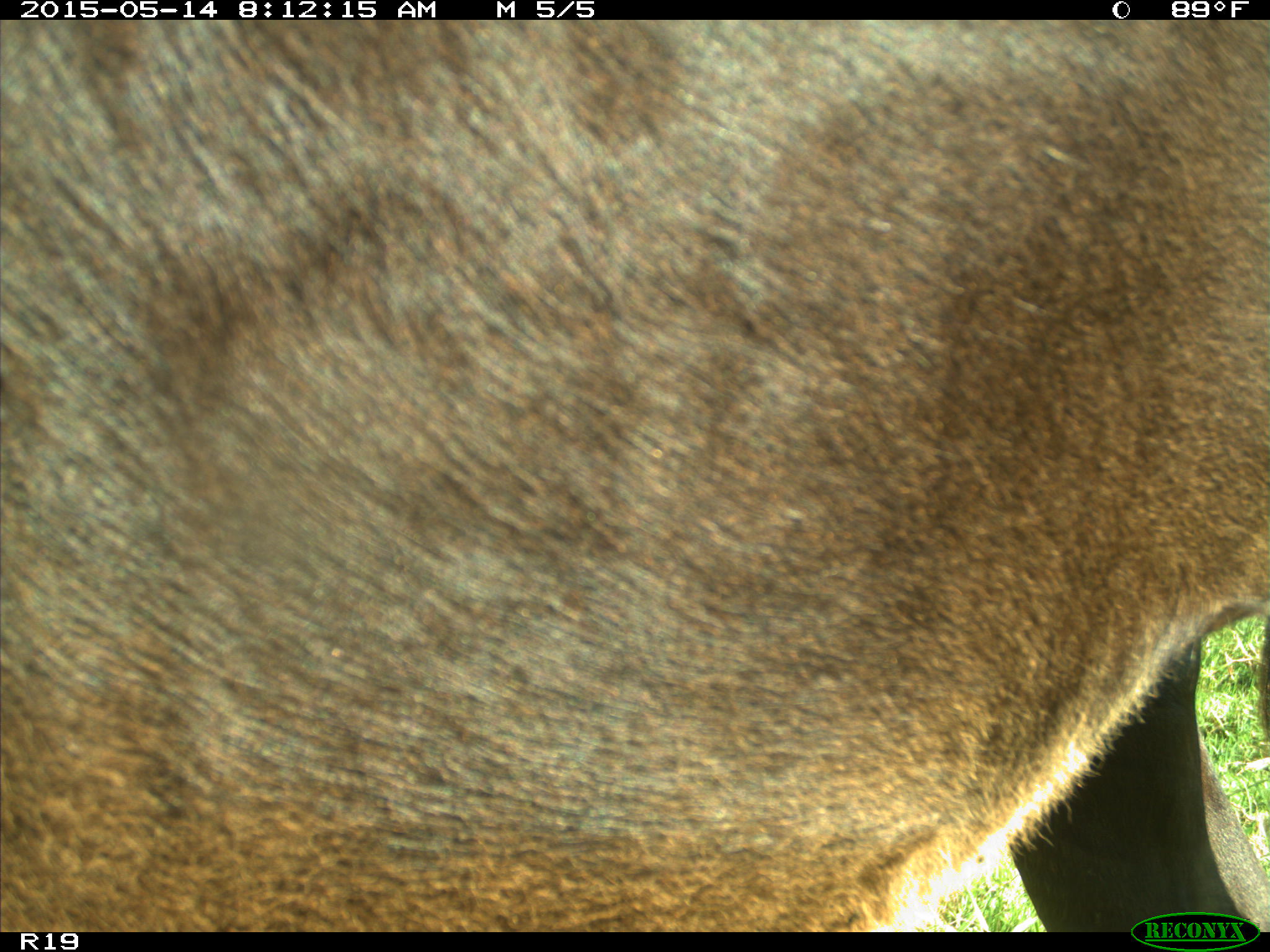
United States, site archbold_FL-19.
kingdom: Animalia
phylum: Chordata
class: Mammalia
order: Artiodactyla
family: Bovidae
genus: Bos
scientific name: Bos taurus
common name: domestic cow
Bos taurus (domestic cow).